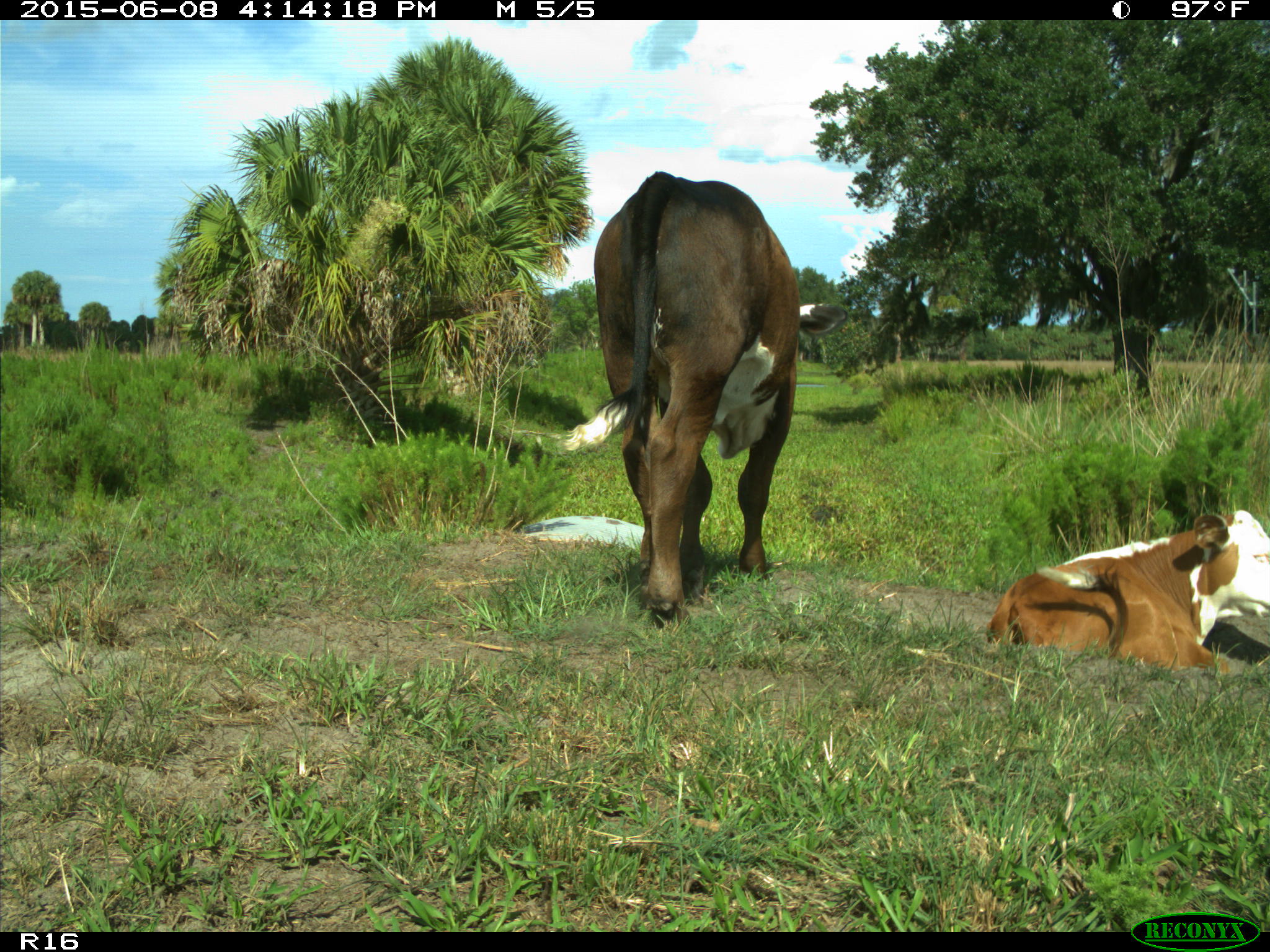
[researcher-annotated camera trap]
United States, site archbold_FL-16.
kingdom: Animalia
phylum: Chordata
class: Mammalia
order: Artiodactyla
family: Bovidae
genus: Bos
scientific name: Bos taurus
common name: domestic cow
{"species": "Bos taurus (domestic cow)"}